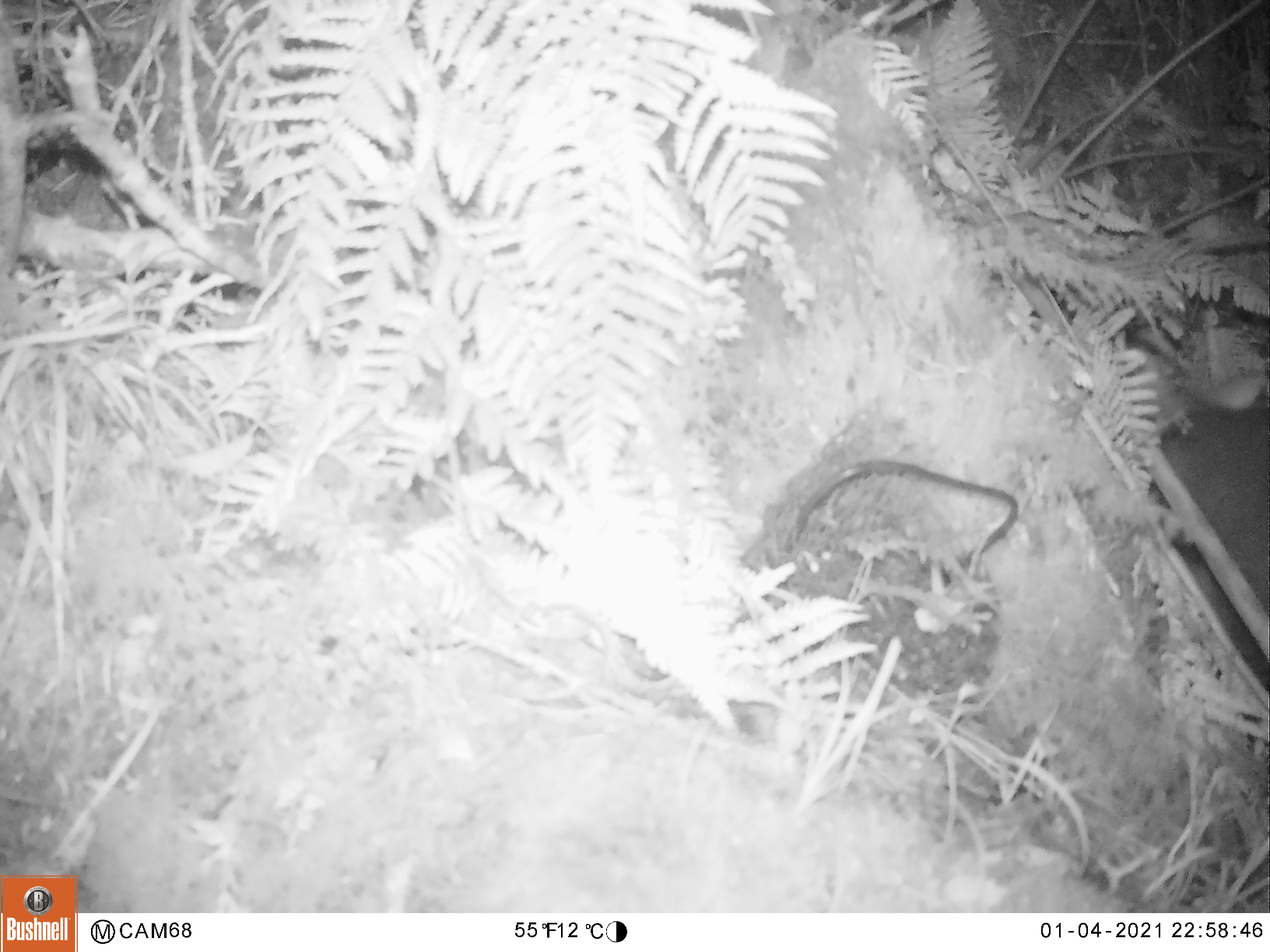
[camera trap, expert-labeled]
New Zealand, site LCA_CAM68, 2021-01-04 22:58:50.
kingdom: Animalia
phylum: Chordata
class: Mammalia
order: Diprotodontia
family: Phalangeridae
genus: Trichosurus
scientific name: Trichosurus vulpecula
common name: common brushtail possum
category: possum